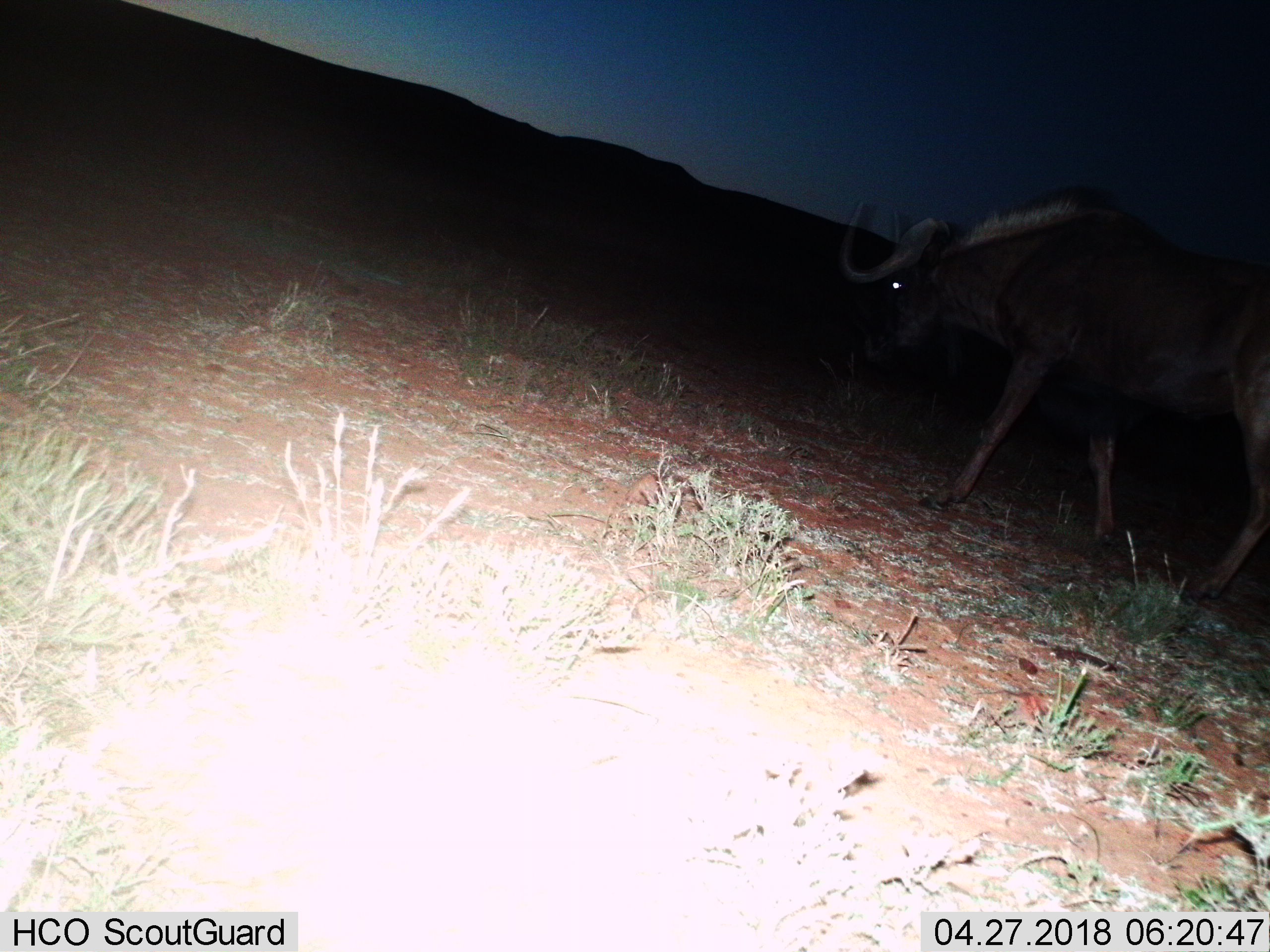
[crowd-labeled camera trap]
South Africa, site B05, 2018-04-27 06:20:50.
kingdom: Animalia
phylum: Chordata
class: Mammalia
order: Artiodactyla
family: Bovidae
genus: Connochaetes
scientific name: Connochaetes gnou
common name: black wildebeest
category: wildebeestblack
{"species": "wildebeestblack (black wildebeest) (Connochaetes gnou)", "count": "1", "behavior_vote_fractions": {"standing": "0%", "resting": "0%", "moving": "100%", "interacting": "12%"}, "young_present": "0%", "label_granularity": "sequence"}